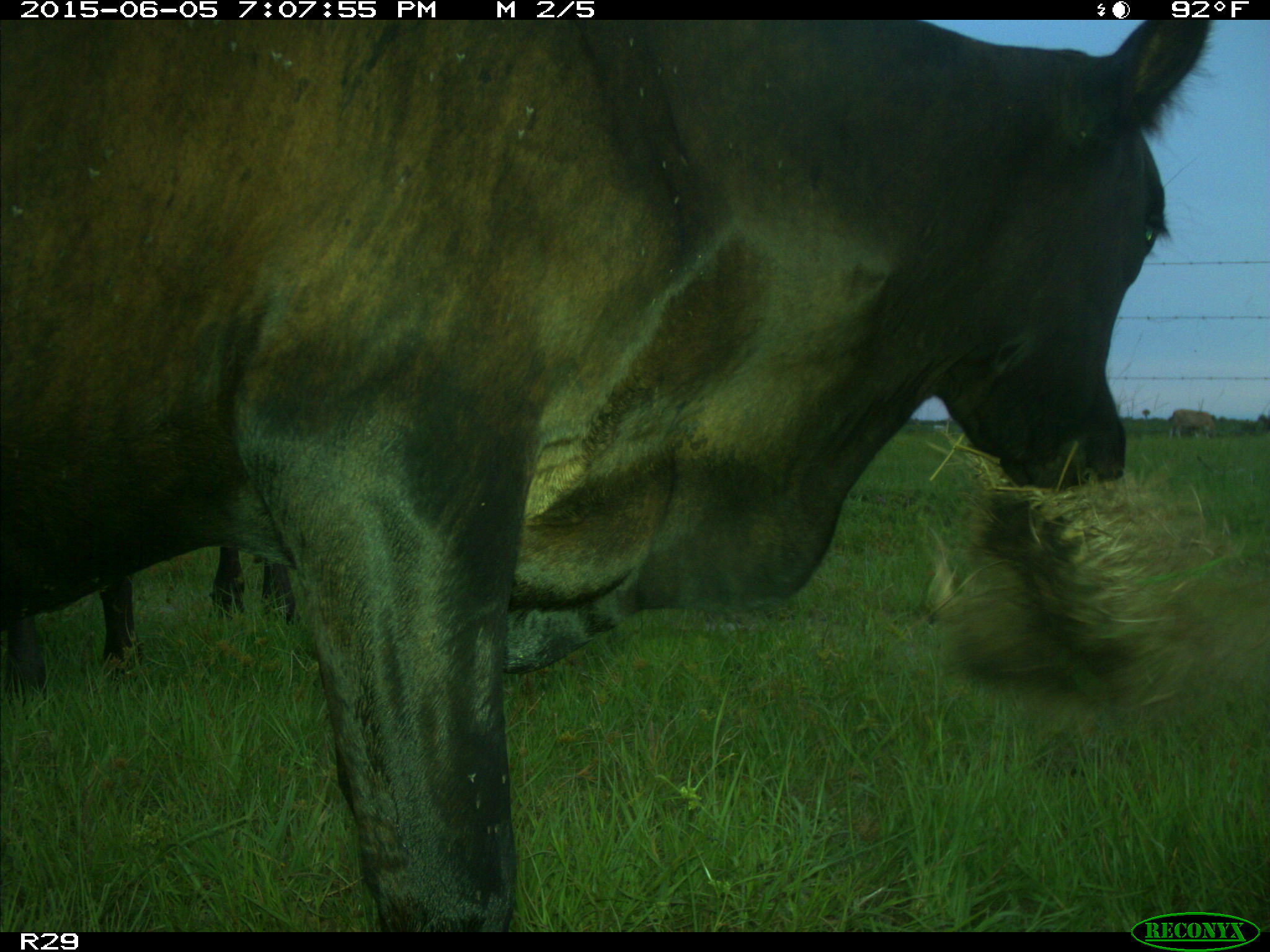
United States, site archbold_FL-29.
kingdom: Animalia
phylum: Chordata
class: Mammalia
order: Artiodactyla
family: Bovidae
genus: Bos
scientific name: Bos taurus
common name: domestic cow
Bos taurus (domestic cow).